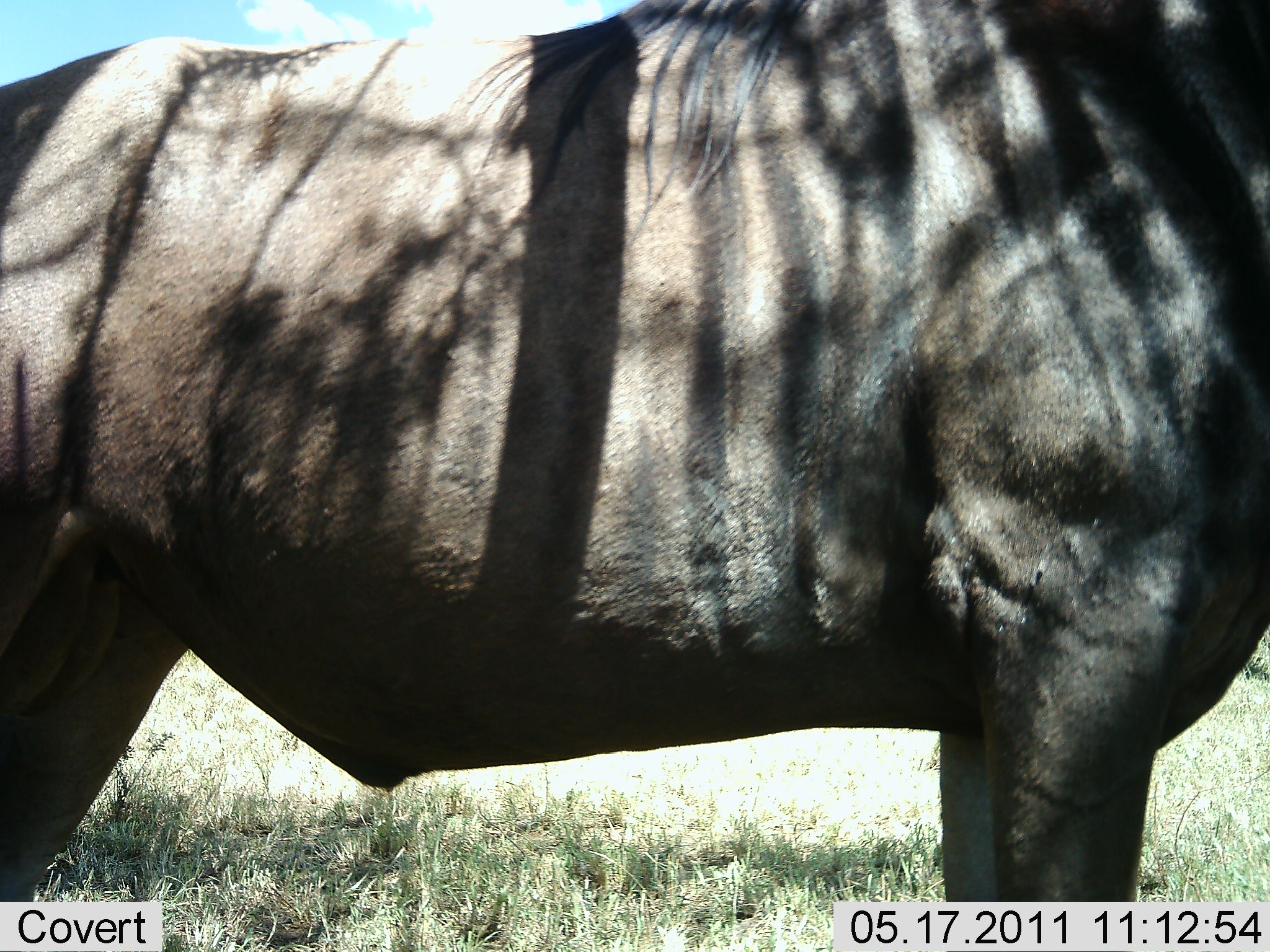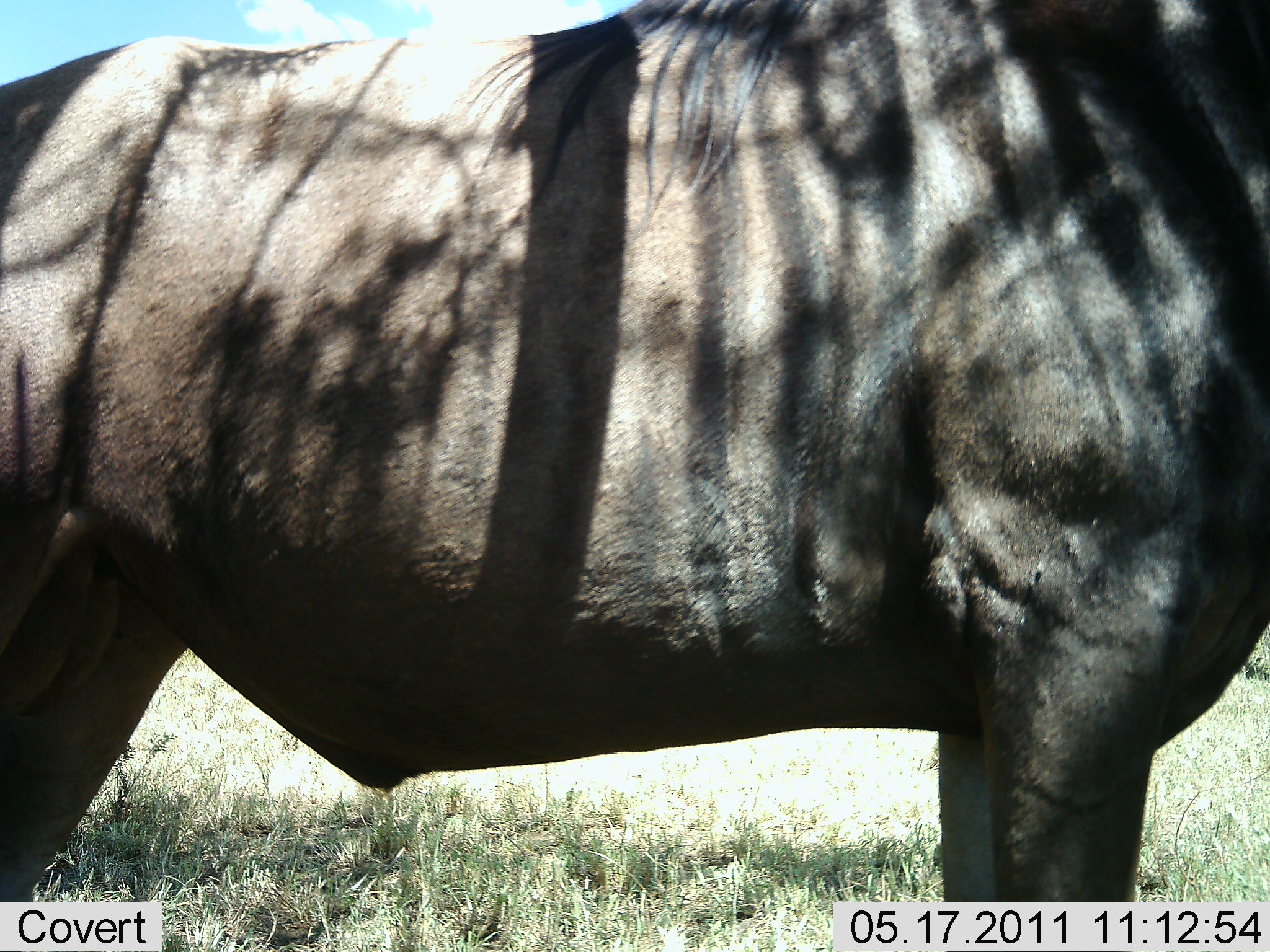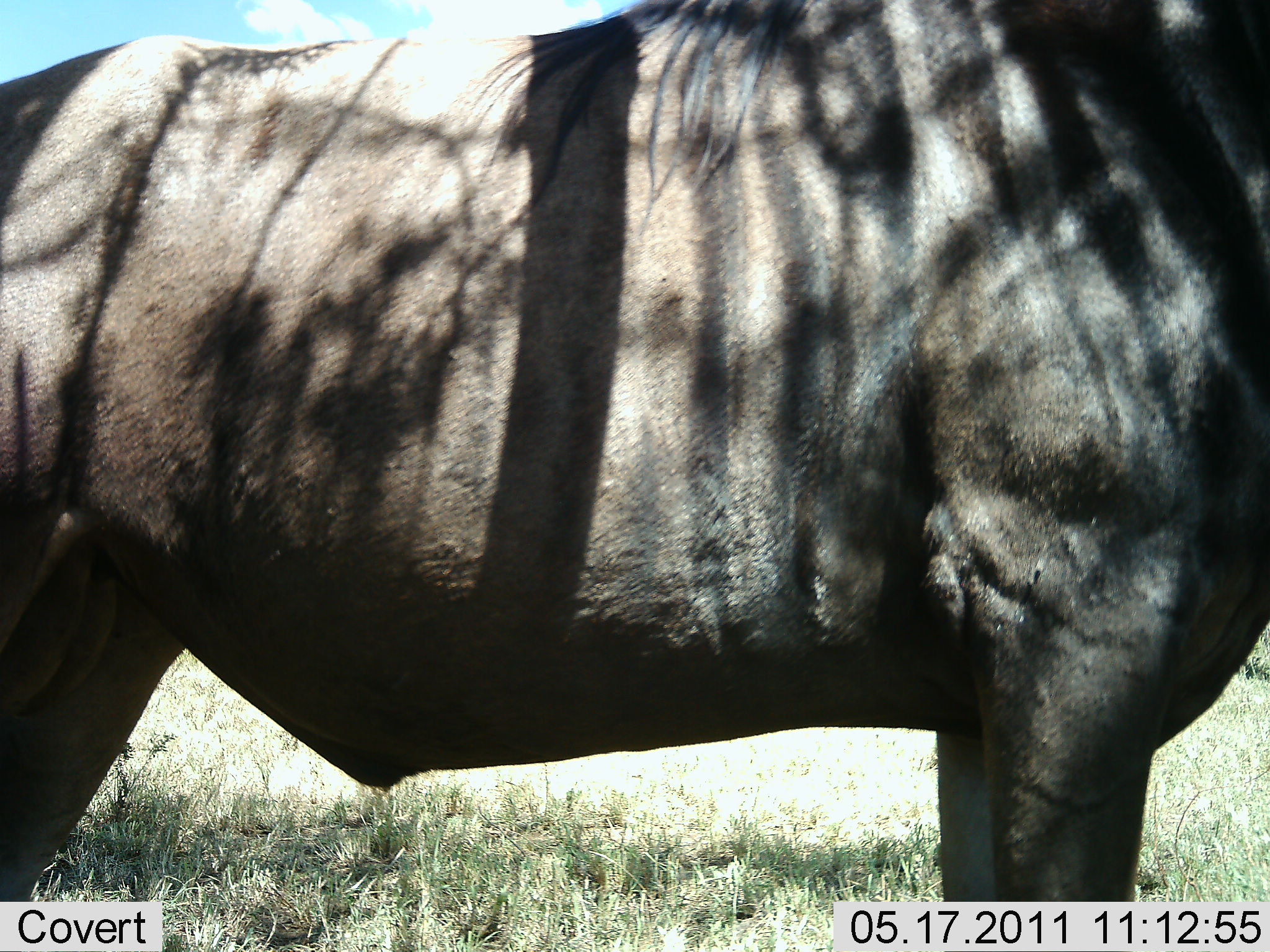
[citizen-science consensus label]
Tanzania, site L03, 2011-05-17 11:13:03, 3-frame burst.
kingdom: Animalia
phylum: Chordata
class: Mammalia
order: Artiodactyla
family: Bovidae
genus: Connochaetes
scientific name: Connochaetes taurinus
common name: blue wildebeest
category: wildebeest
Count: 1.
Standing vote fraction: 100%.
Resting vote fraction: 0%.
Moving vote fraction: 0%.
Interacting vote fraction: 0%.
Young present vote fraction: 0%.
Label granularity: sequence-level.